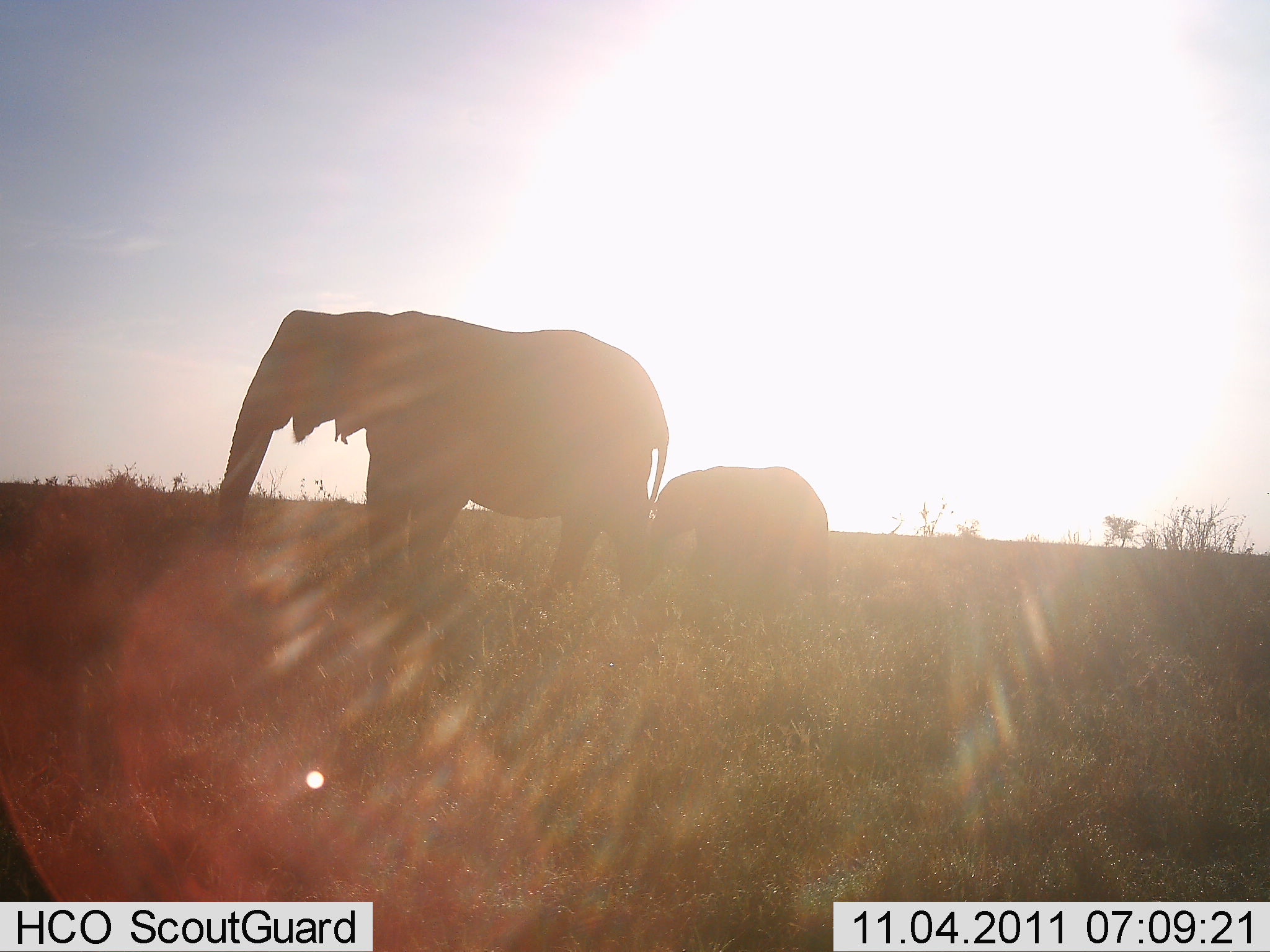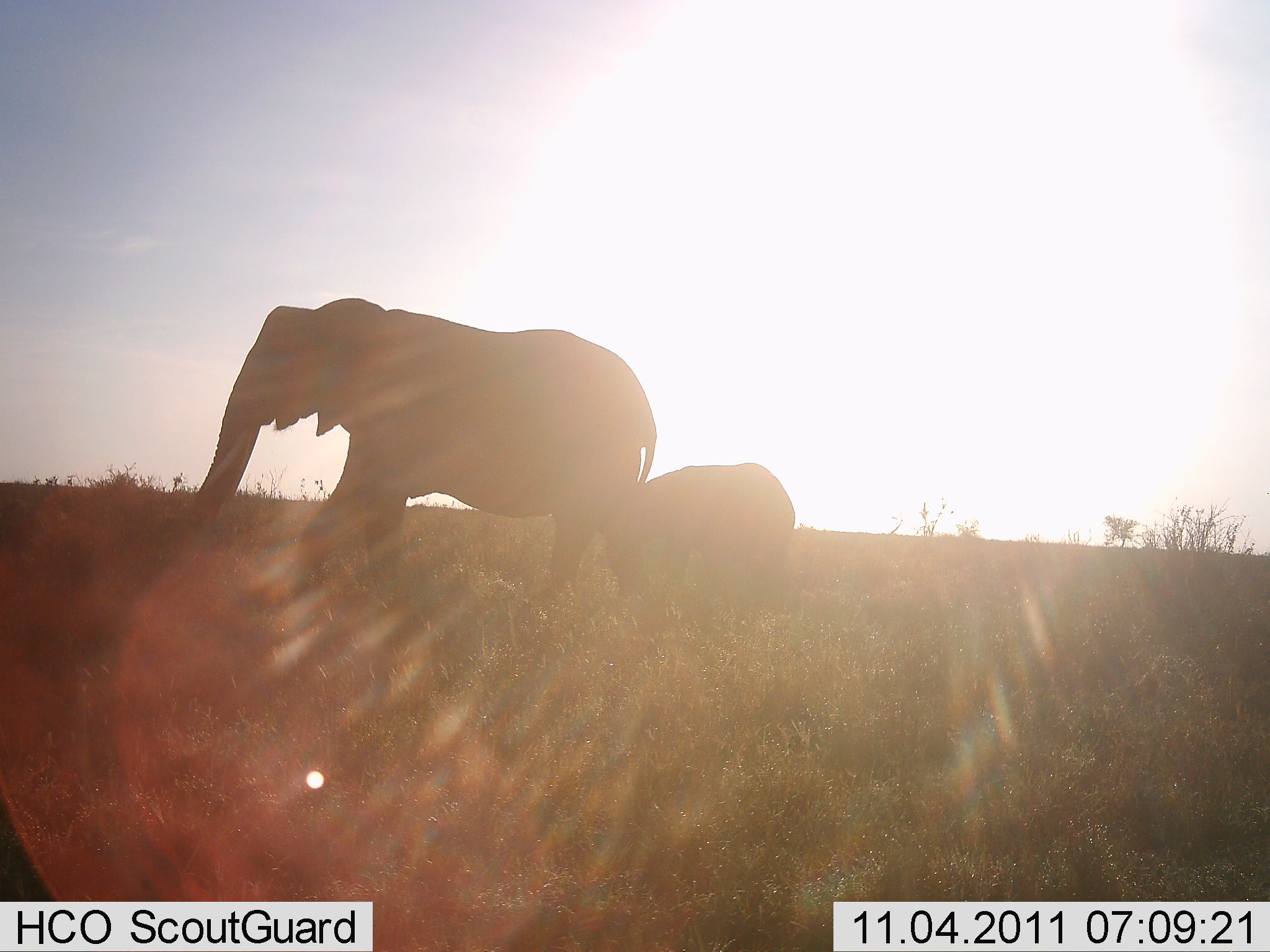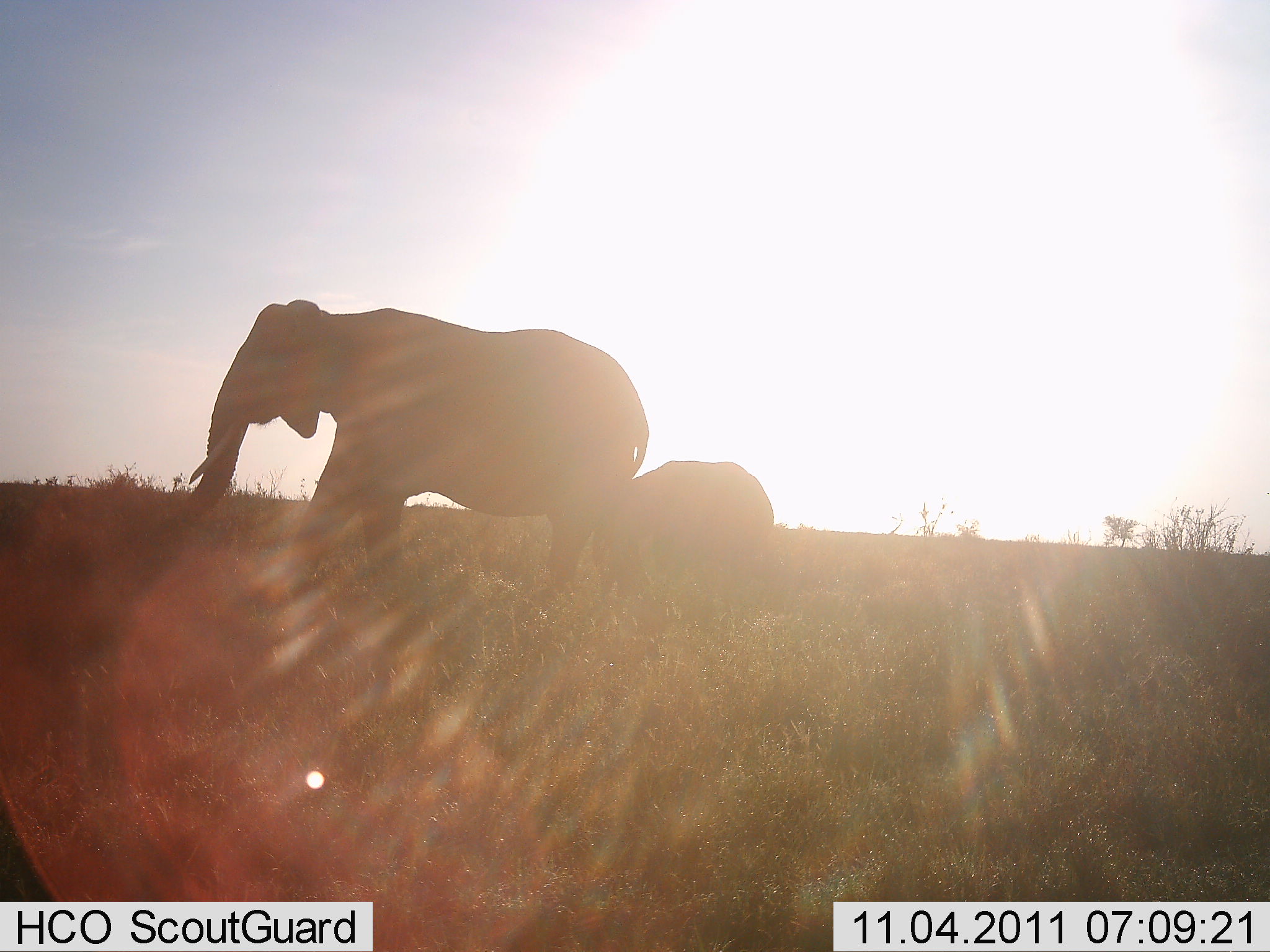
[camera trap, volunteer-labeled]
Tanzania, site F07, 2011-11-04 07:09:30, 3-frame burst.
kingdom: Animalia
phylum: Chordata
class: Mammalia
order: Proboscidea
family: Elephantidae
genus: Loxodonta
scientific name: Loxodonta africana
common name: african bush elephant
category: elephant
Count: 2.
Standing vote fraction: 17%.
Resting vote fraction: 0%.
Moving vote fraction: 83%.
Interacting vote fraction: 0%.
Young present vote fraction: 92%.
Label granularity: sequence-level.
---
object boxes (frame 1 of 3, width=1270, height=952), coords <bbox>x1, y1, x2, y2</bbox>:
animal: <bbox>211, 308, 674, 640</bbox>; <bbox>644, 462, 832, 650</bbox>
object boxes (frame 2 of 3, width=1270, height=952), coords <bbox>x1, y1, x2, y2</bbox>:
animal: <bbox>145, 297, 660, 619</bbox>; <bbox>586, 461, 797, 628</bbox>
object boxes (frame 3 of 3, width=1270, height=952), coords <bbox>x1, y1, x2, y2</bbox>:
animal: <bbox>106, 297, 651, 639</bbox>; <bbox>587, 459, 778, 625</bbox>